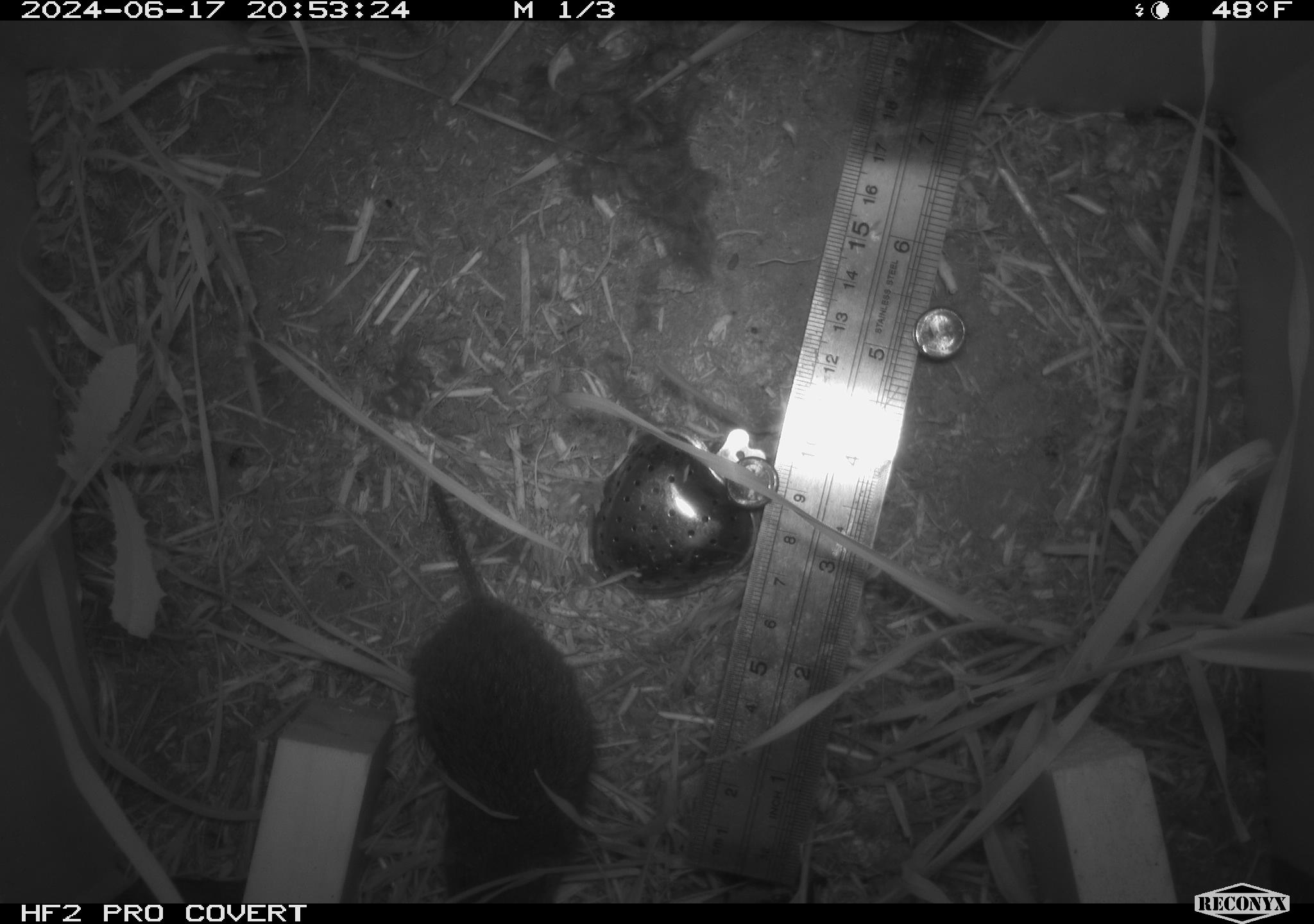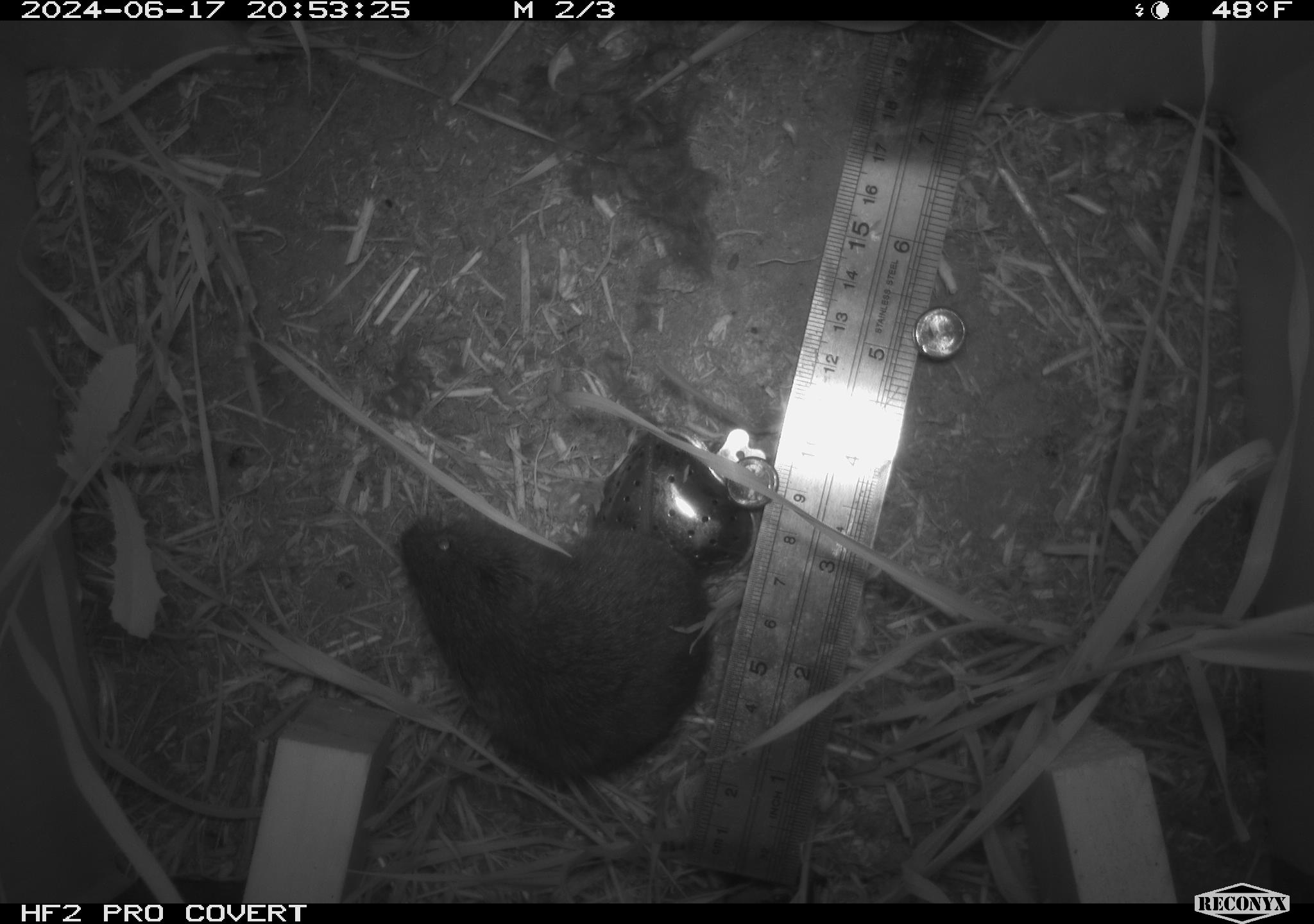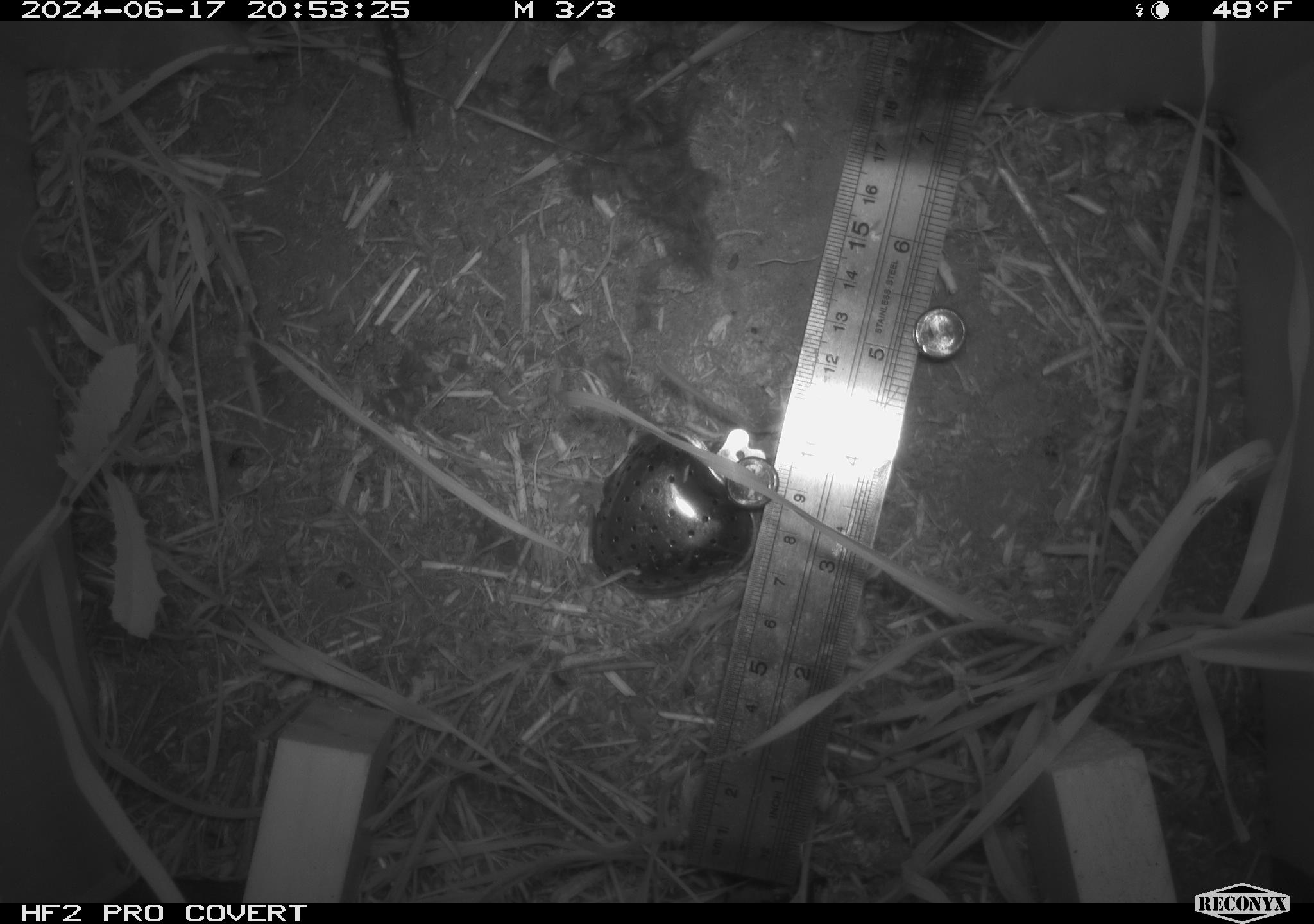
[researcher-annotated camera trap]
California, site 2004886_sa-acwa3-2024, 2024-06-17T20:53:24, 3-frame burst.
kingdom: Animalia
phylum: Chordata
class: Mammalia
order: Rodentia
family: Cricetidae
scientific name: Arvicolinae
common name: voles, lemmings, and muskrats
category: arvicolinae subfamily